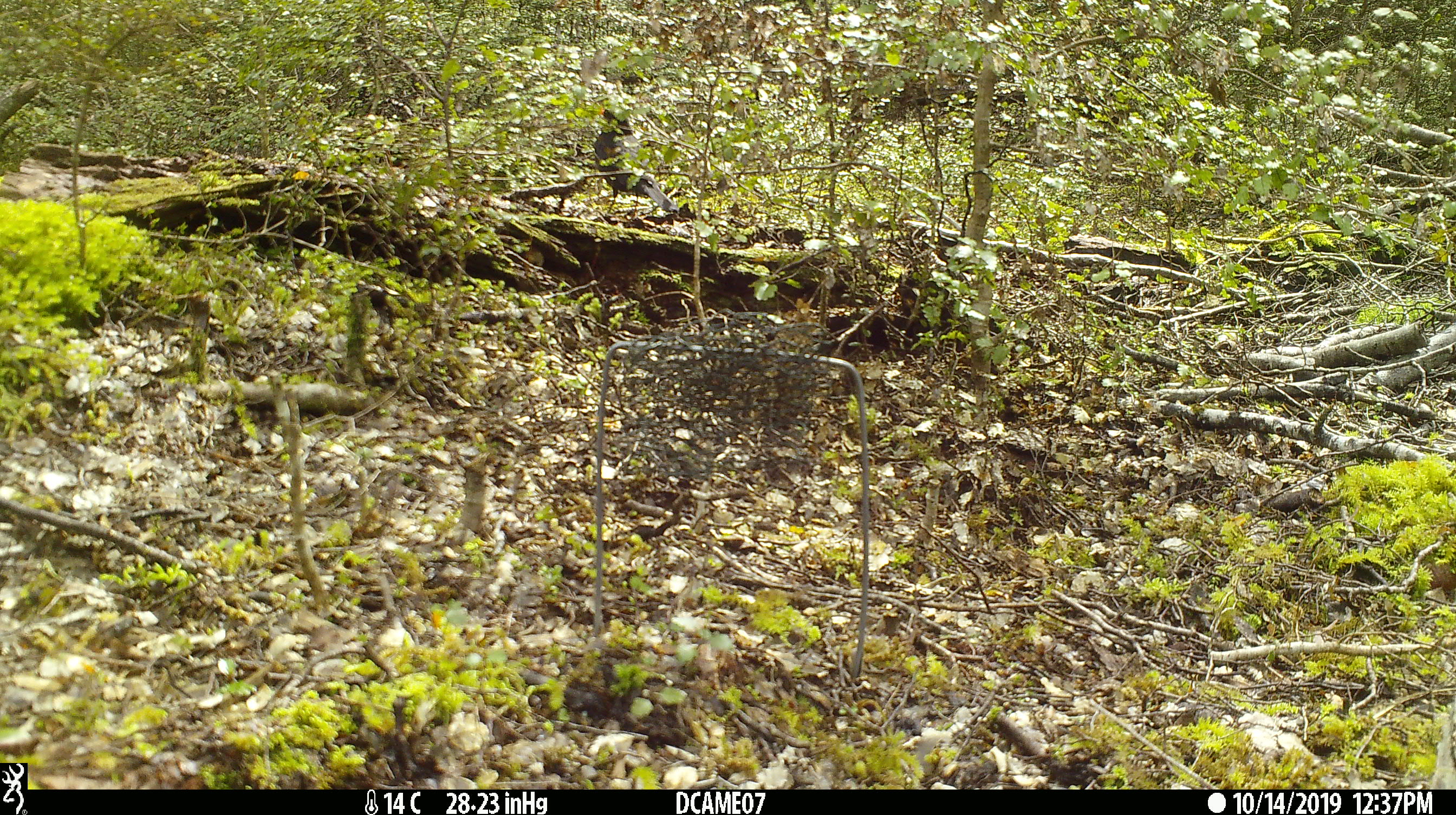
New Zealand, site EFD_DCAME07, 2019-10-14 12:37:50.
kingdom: Animalia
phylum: Chordata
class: Aves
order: Passeriformes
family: Turdidae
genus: Turdus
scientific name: Turdus merula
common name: eurasian blackbird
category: blackbird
Blackbird (eurasian blackbird) (Turdus merula).